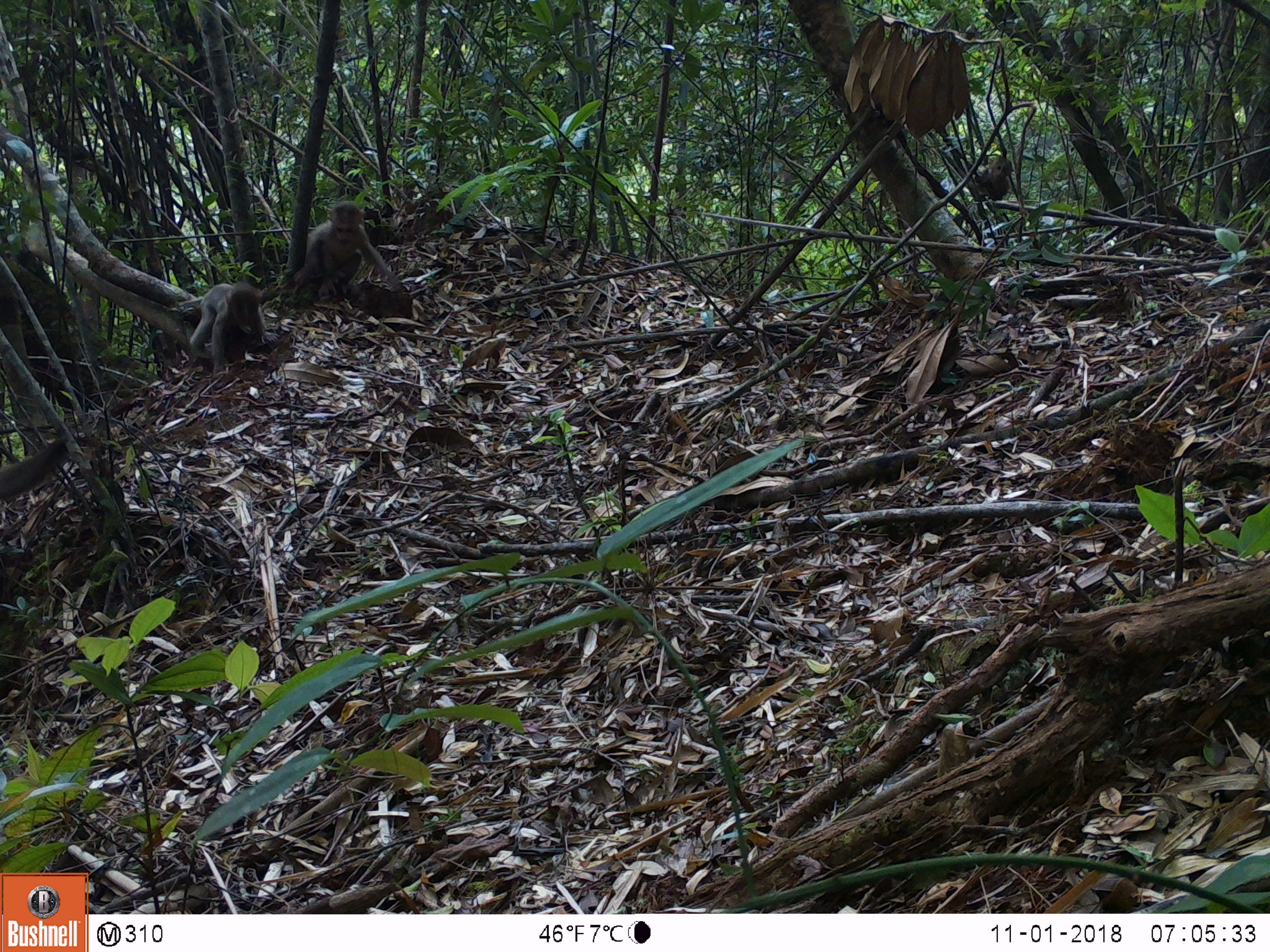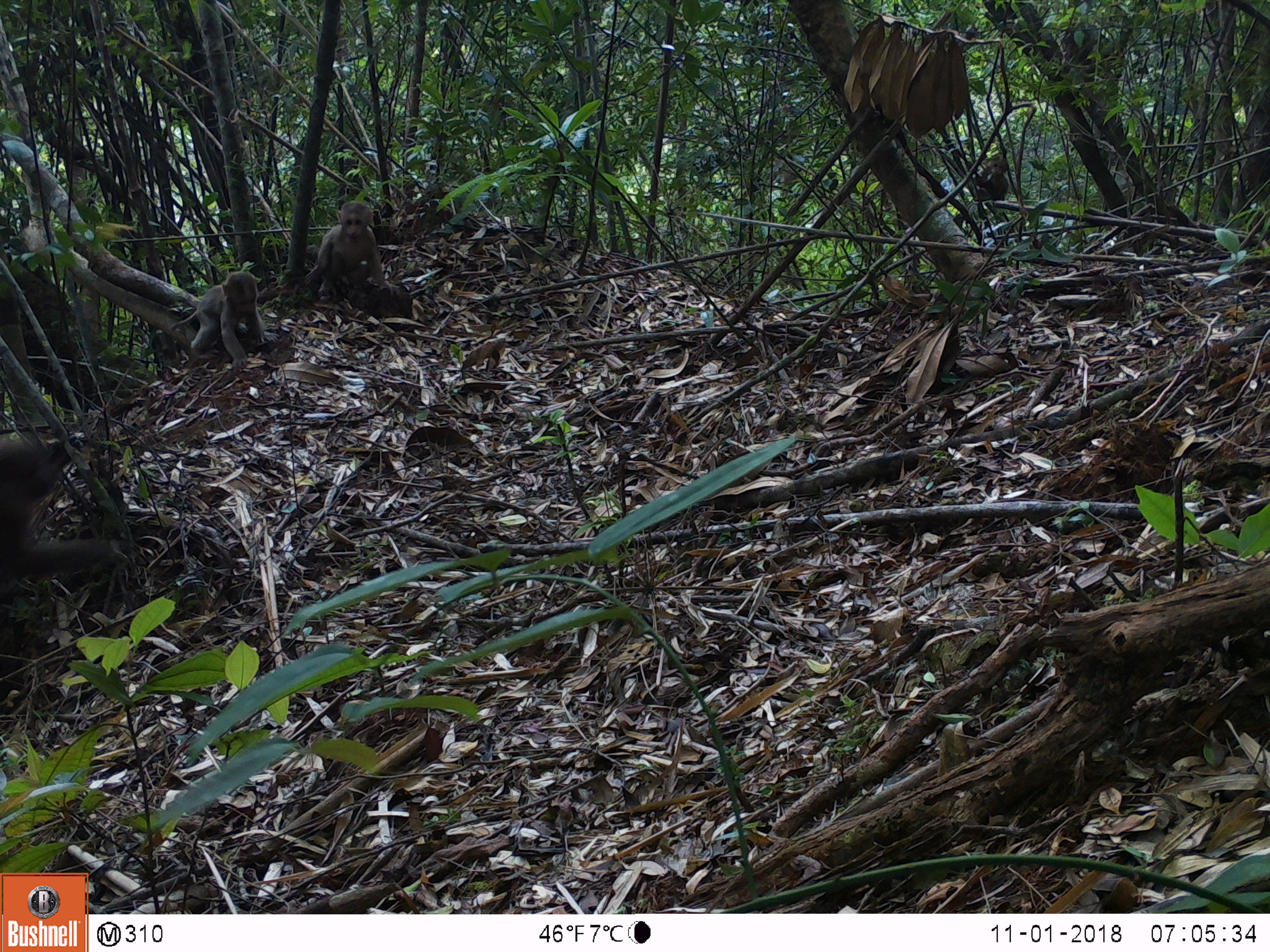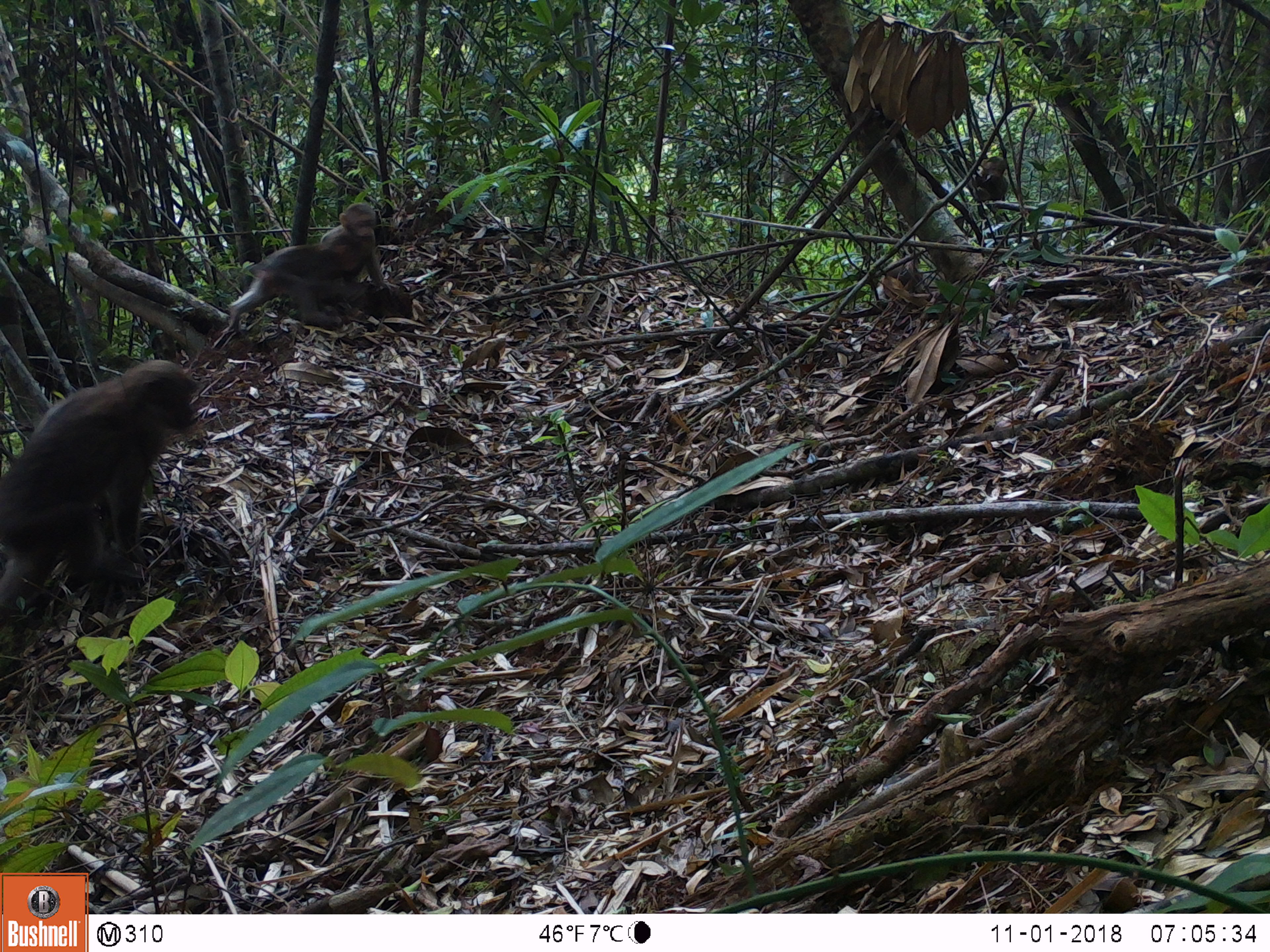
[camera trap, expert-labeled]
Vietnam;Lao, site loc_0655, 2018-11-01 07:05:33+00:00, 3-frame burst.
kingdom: Animalia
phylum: Chordata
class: Mammalia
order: Primates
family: Cercopithecidae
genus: Macaca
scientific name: Macaca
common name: macaques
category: assam or rhesus macaque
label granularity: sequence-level